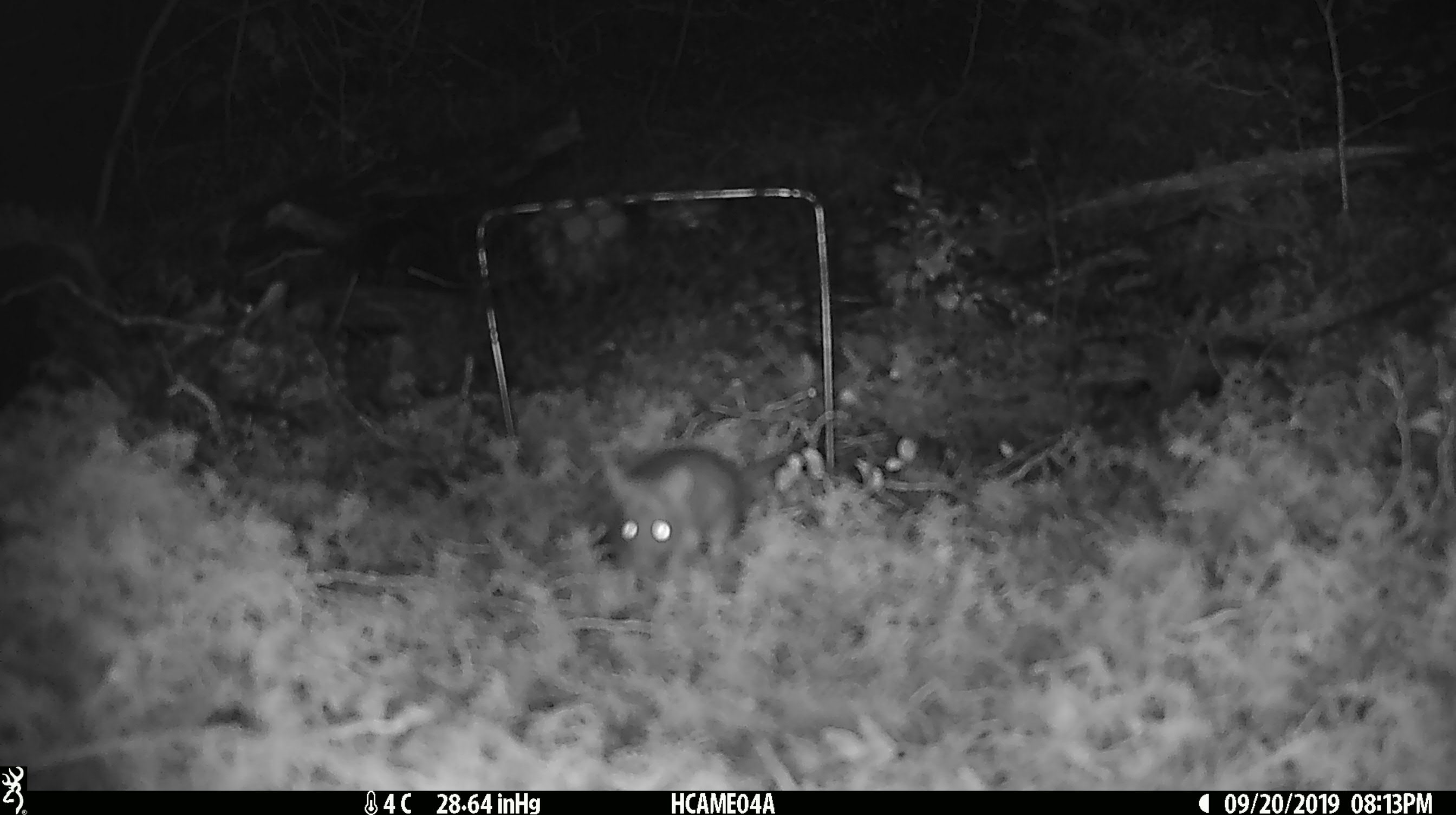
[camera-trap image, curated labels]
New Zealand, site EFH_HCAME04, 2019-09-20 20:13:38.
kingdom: Animalia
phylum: Chordata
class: Mammalia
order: Rodentia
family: Muridae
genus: Mus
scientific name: Mus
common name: mouse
Mouse (Mus).